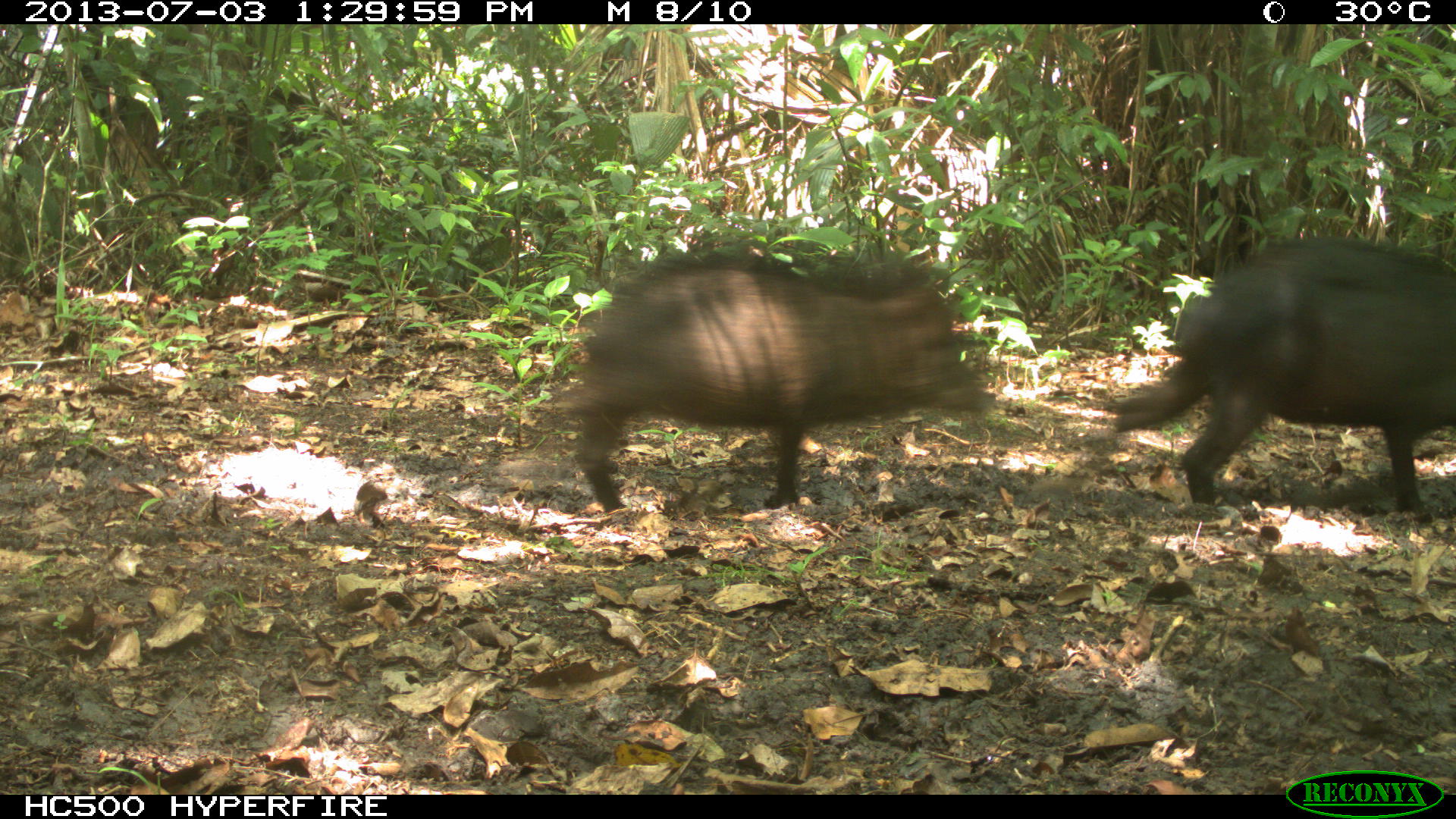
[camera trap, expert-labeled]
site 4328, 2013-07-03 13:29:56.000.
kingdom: Animalia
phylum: Chordata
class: Mammalia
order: Artiodactyla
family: Tayassuidae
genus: Tayassu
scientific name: Tayassu pecari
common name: white-lipped peccary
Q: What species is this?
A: Tayassu pecari (white-lipped peccary).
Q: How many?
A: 11.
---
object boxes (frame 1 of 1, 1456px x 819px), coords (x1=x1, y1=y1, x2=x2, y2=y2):
tayassu pecari: (x1=564, y1=252, x2=987, y2=512); (x1=1101, y1=235, x2=1456, y2=522)